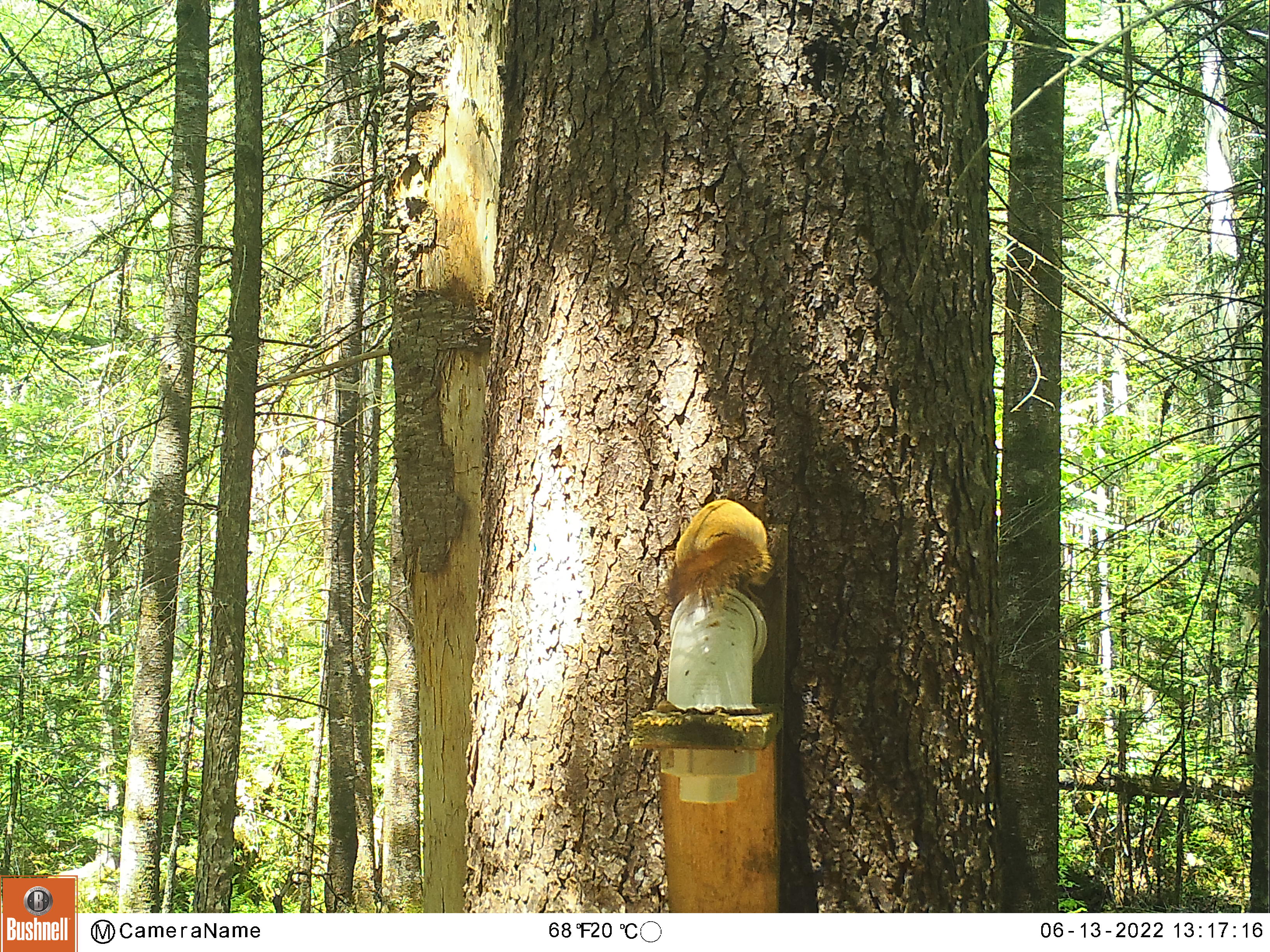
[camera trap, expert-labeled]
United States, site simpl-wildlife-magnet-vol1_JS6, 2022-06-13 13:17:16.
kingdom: Animalia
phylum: Chordata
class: Mammalia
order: Rodentia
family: Sciuridae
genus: Tamiasciurus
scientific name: Tamiasciurus hudsonicus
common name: red squirrel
Red squirrel (Tamiasciurus hudsonicus).